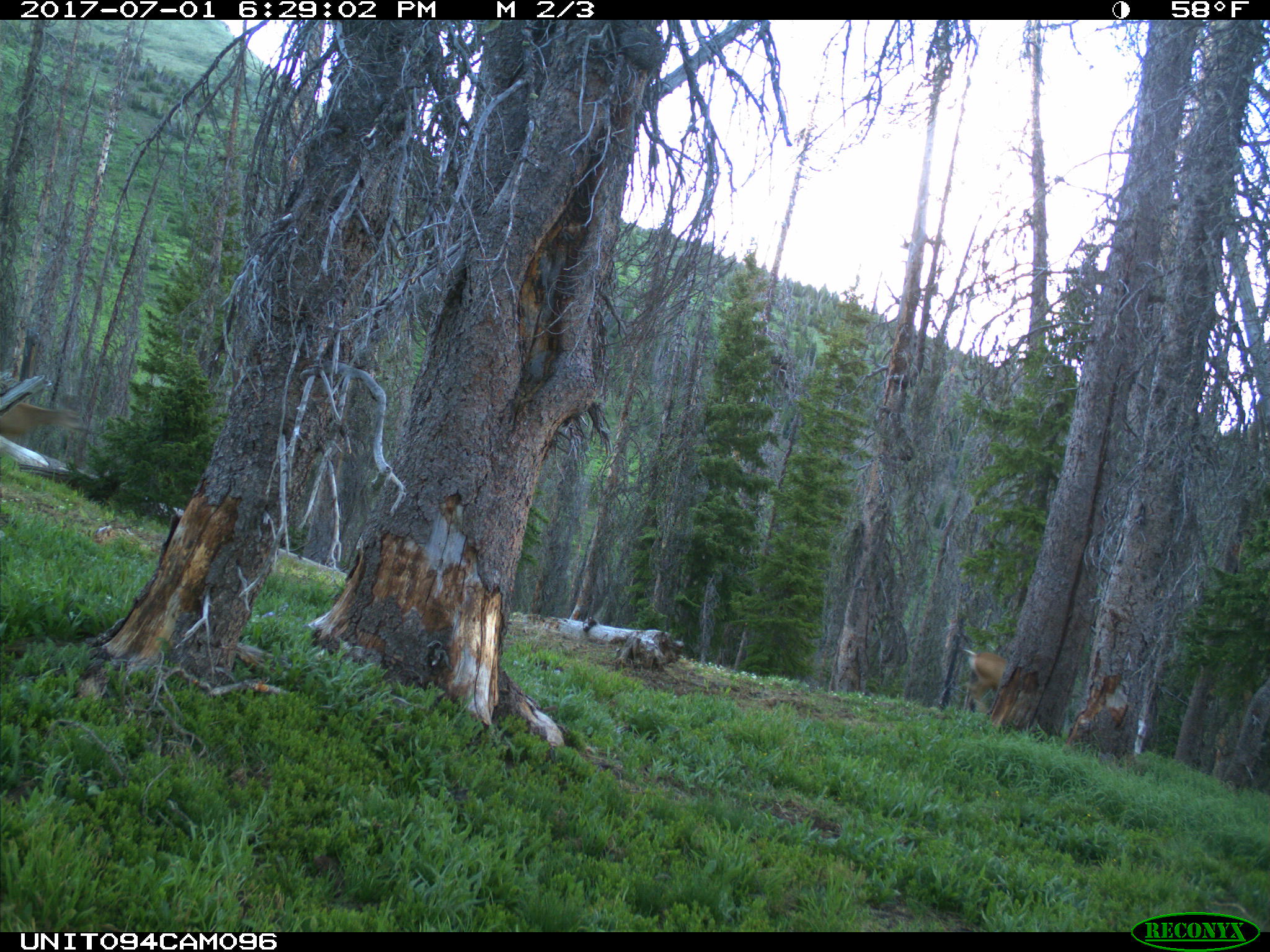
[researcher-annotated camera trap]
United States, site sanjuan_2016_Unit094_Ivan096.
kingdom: Animalia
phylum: Chordata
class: Mammalia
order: Artiodactyla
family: Cervidae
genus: Odocoileus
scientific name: Odocoileus hemionus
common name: mule deer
Odocoileus hemionus (mule deer).